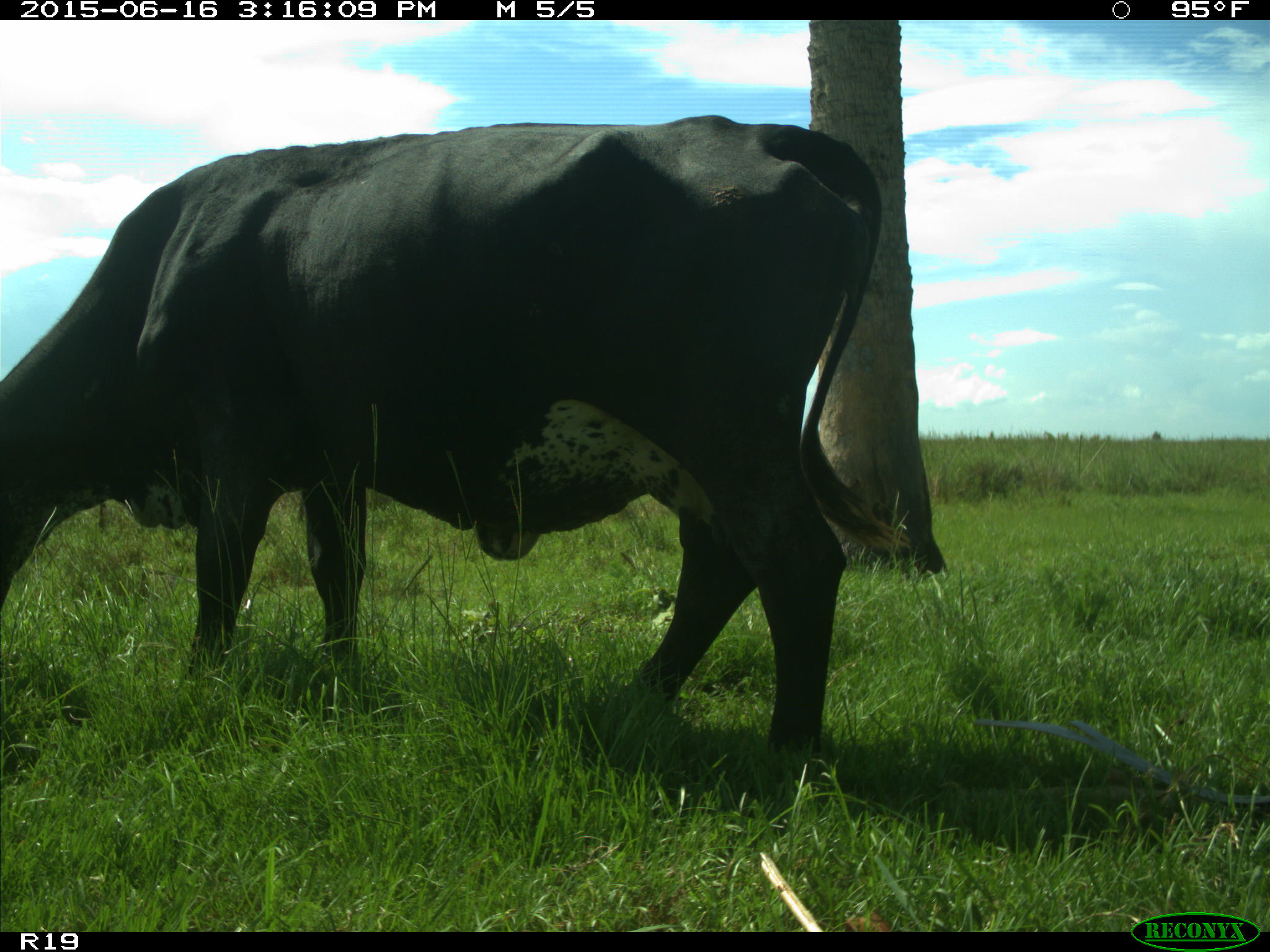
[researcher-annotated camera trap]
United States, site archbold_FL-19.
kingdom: Animalia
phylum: Chordata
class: Mammalia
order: Artiodactyla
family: Bovidae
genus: Bos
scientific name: Bos taurus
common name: domestic cow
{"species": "Bos taurus (domestic cow)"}